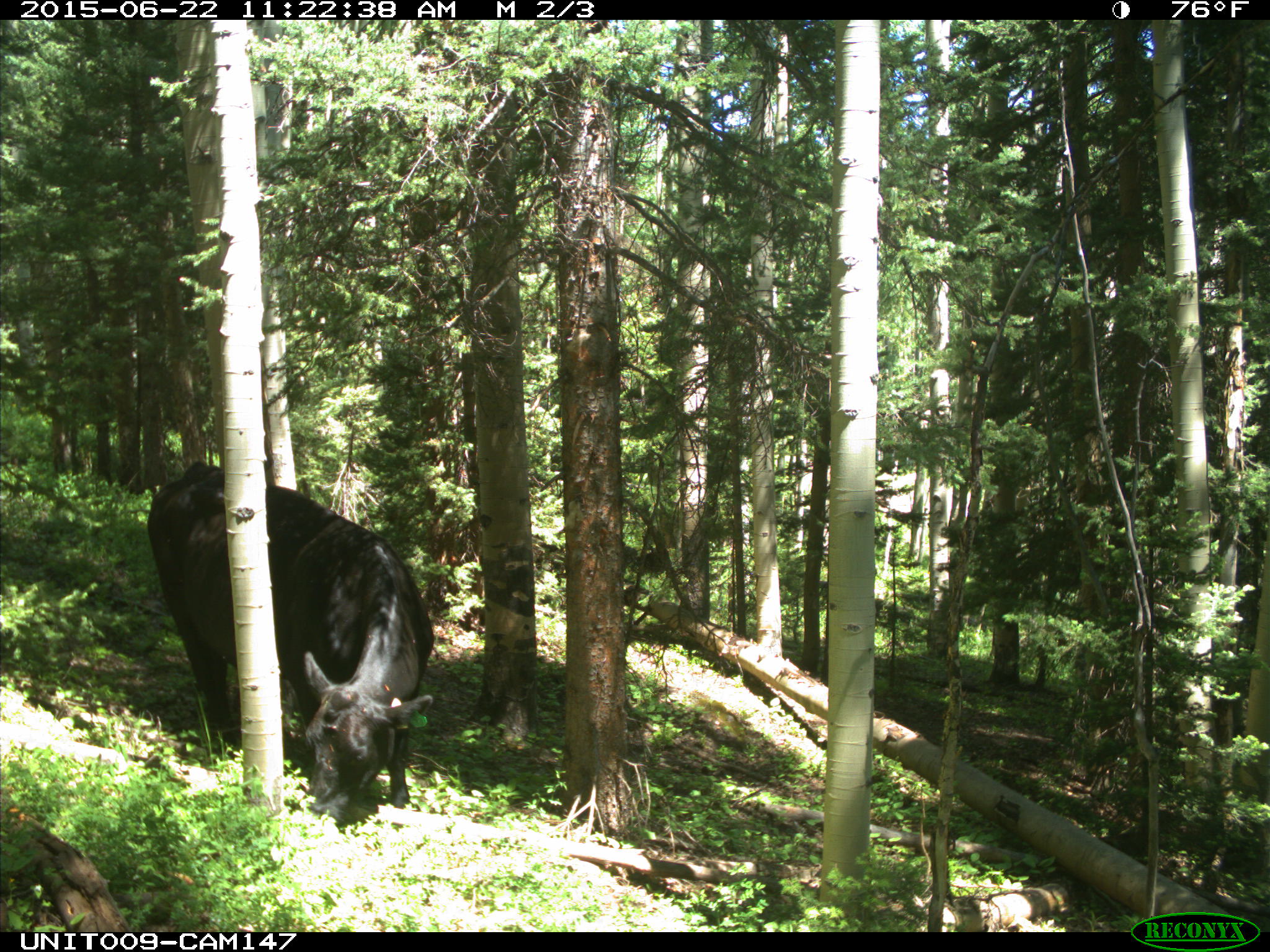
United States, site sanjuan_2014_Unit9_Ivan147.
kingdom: Animalia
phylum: Chordata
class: Mammalia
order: Artiodactyla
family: Bovidae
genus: Bos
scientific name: Bos taurus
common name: domestic cow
Bos taurus (domestic cow).